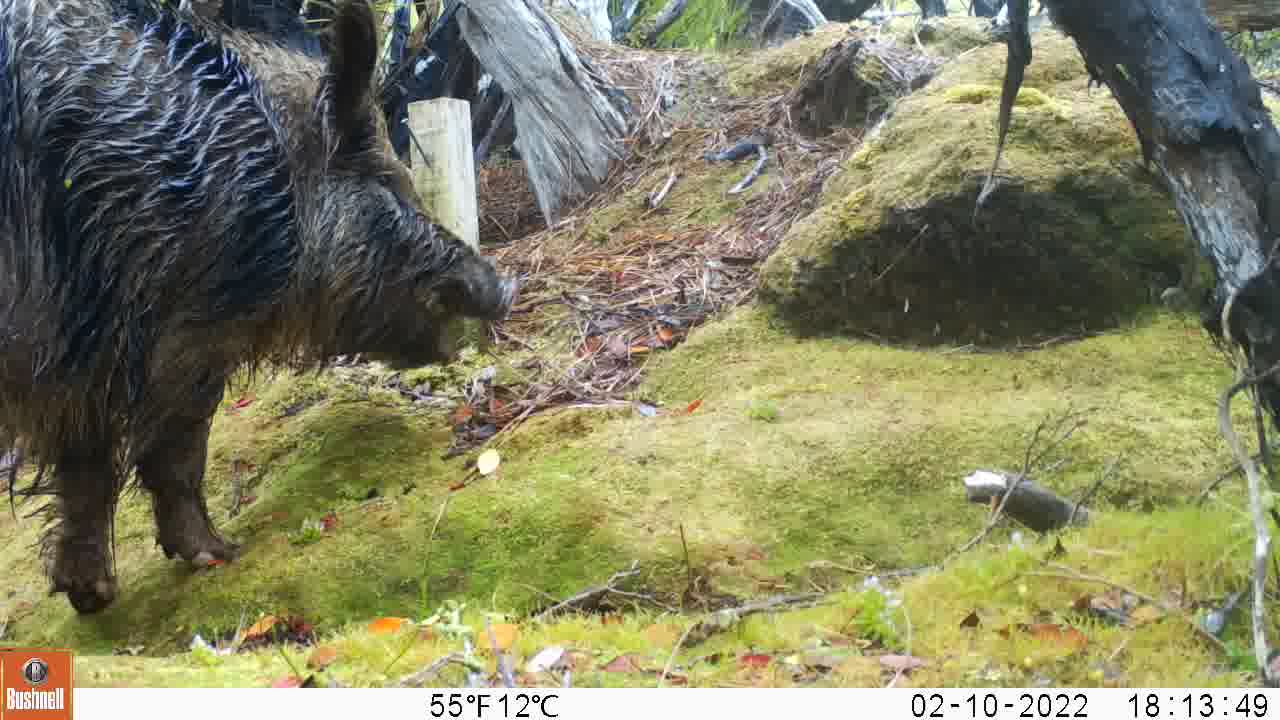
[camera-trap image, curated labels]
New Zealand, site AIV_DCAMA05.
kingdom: Animalia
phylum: Chordata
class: Mammalia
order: Artiodactyla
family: Suidae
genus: Sus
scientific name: Sus scrofa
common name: pig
Pig (Sus scrofa).